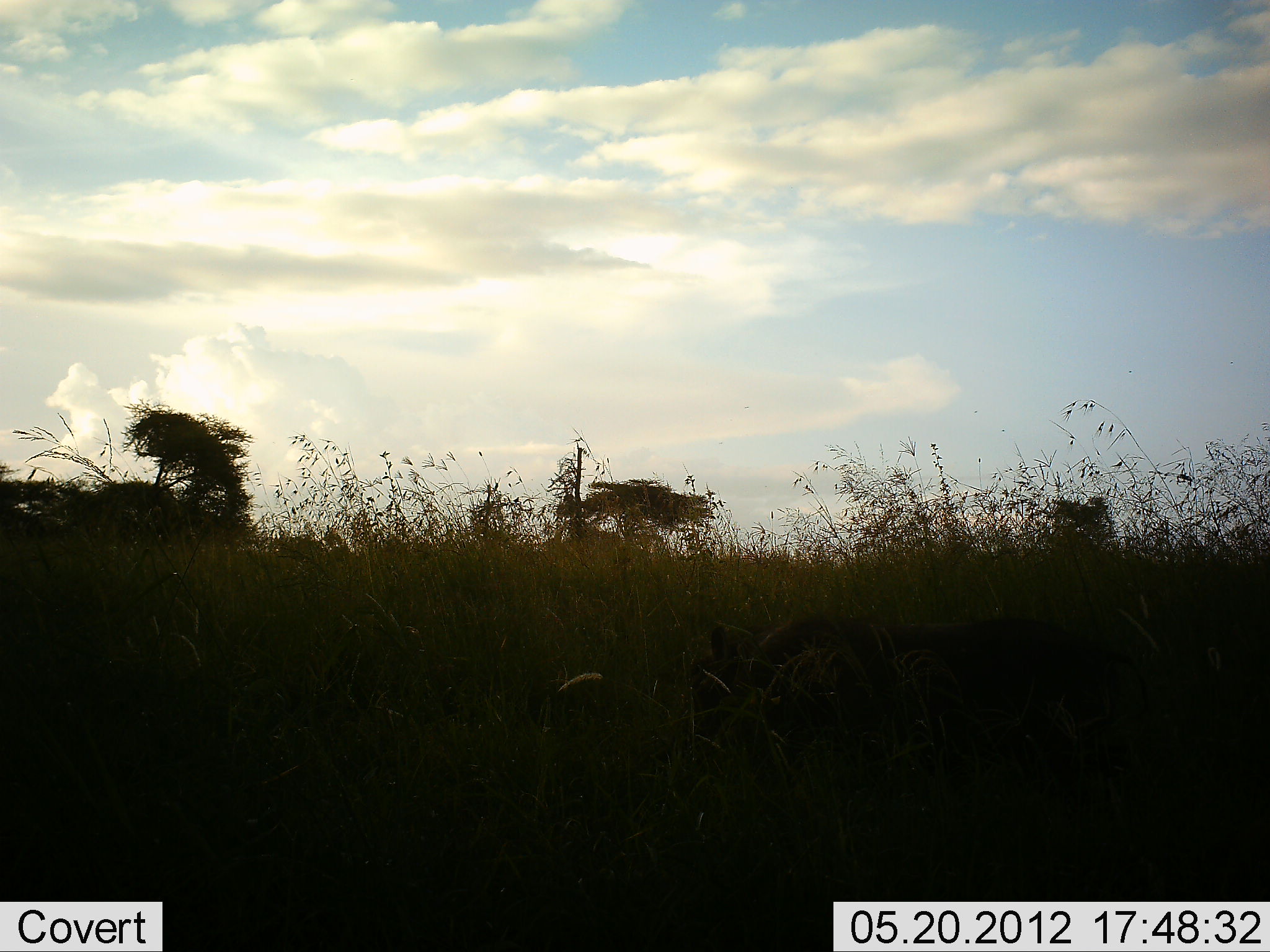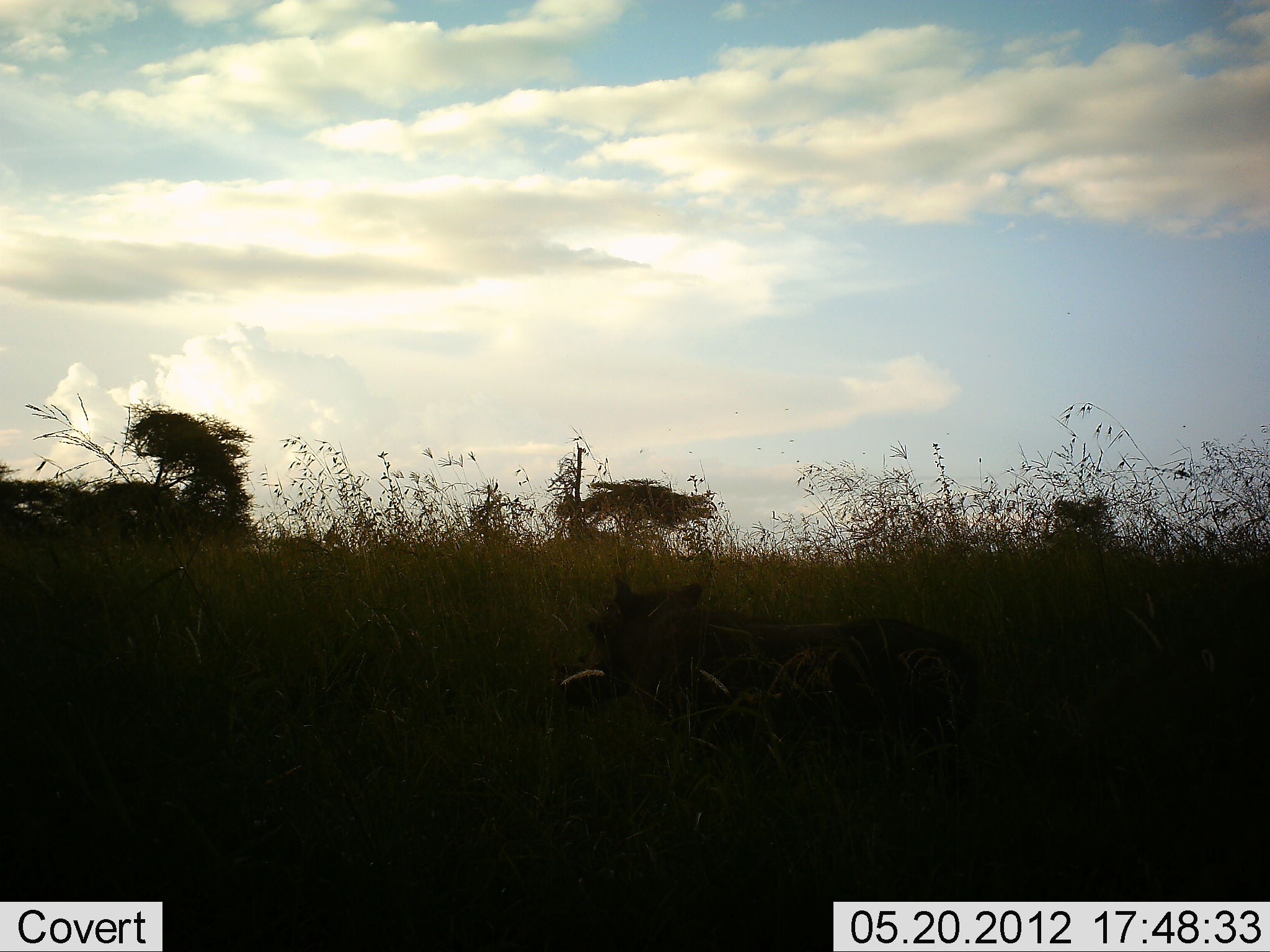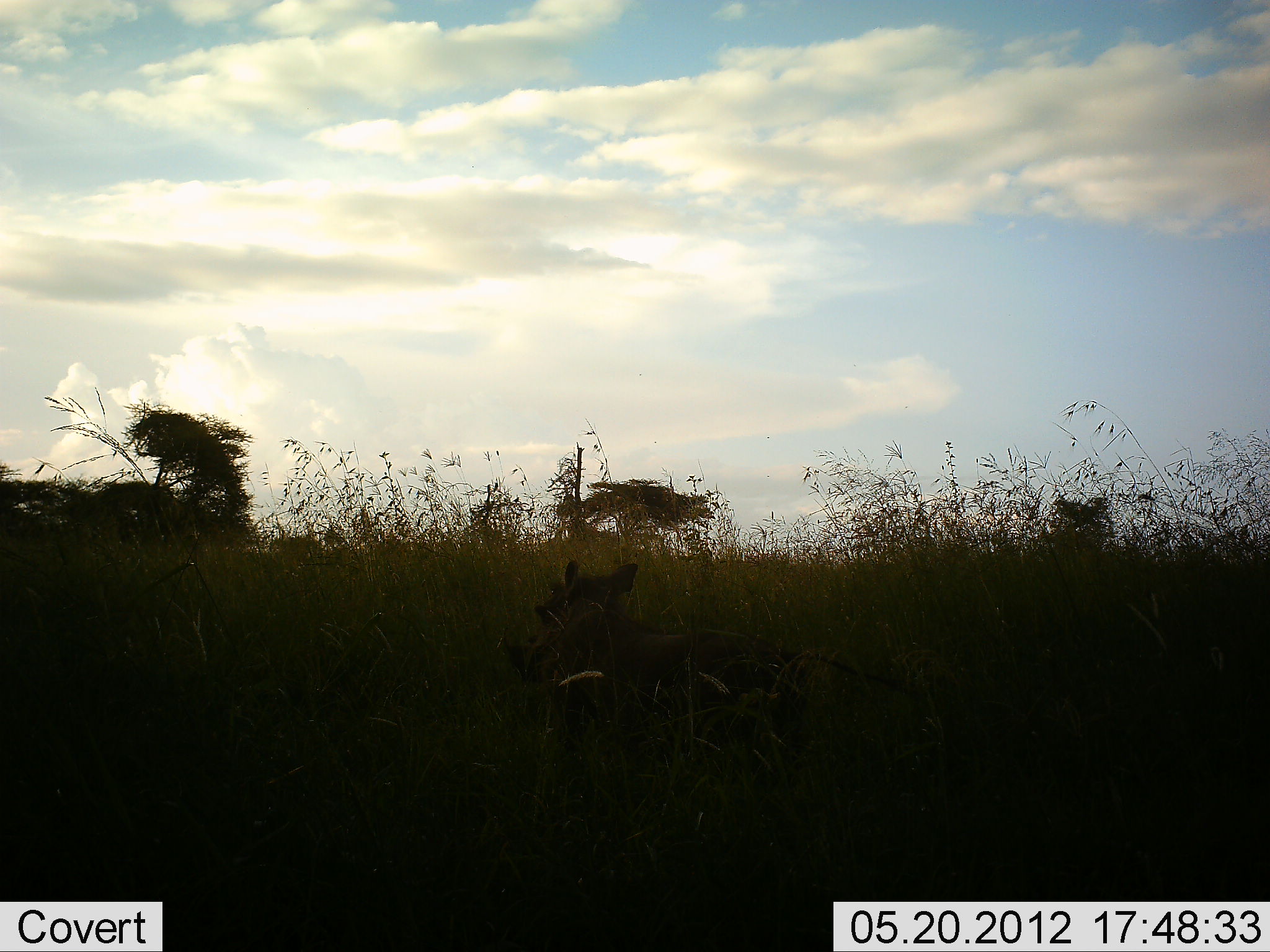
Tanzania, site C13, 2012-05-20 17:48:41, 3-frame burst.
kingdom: Animalia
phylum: Chordata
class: Mammalia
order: Artiodactyla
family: Suidae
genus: Phacochoerus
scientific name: Phacochoerus africanus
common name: warthog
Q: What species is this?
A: Warthog (Phacochoerus africanus).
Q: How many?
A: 1.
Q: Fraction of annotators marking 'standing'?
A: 0%.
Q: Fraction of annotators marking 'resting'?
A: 0%.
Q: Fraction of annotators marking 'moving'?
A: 100%.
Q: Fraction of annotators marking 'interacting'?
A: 0%.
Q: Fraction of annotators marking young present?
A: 0%.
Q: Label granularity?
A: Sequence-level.